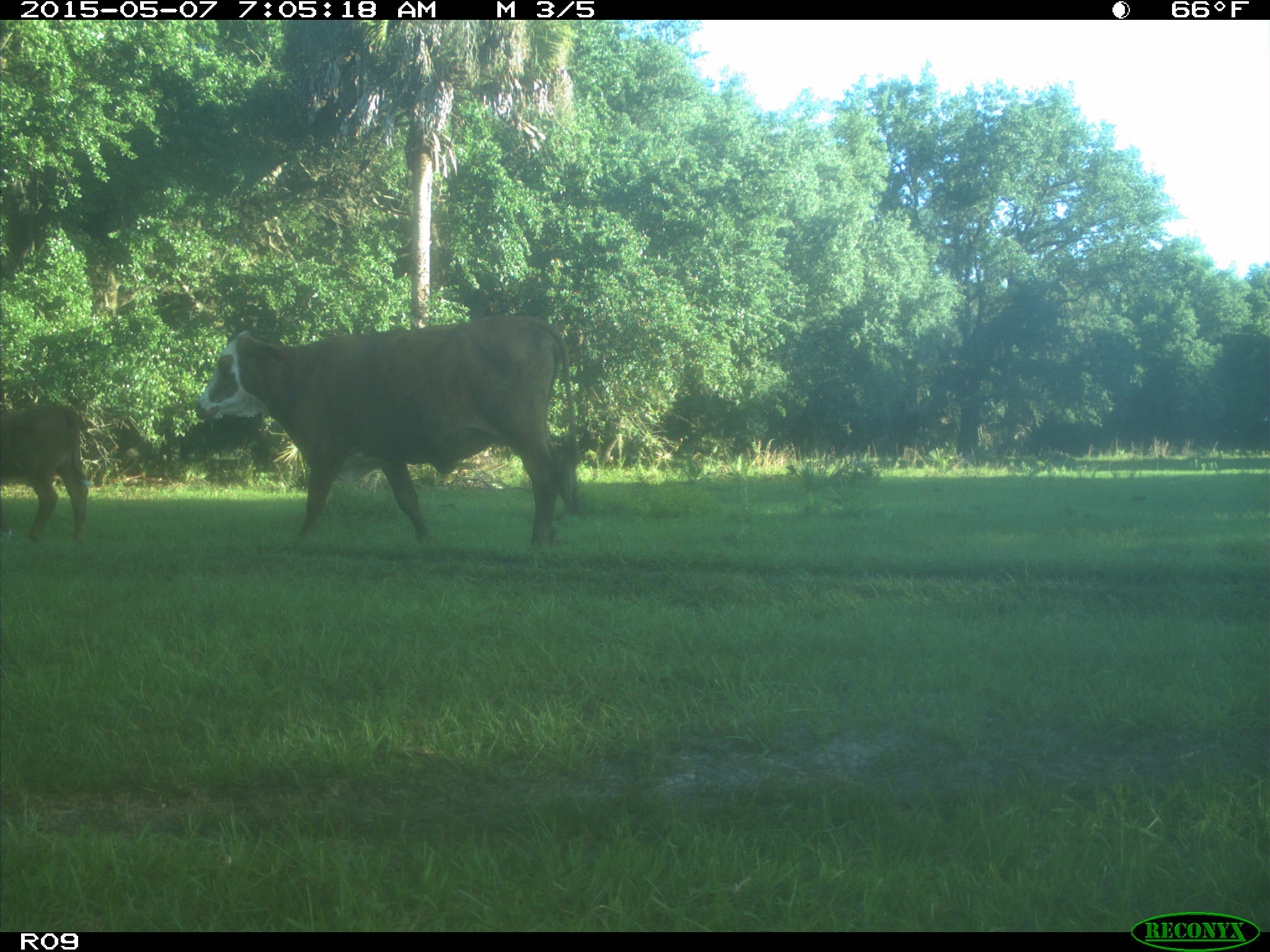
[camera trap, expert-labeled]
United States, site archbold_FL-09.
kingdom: Animalia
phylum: Chordata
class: Mammalia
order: Artiodactyla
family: Bovidae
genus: Bos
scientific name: Bos taurus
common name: domestic cow